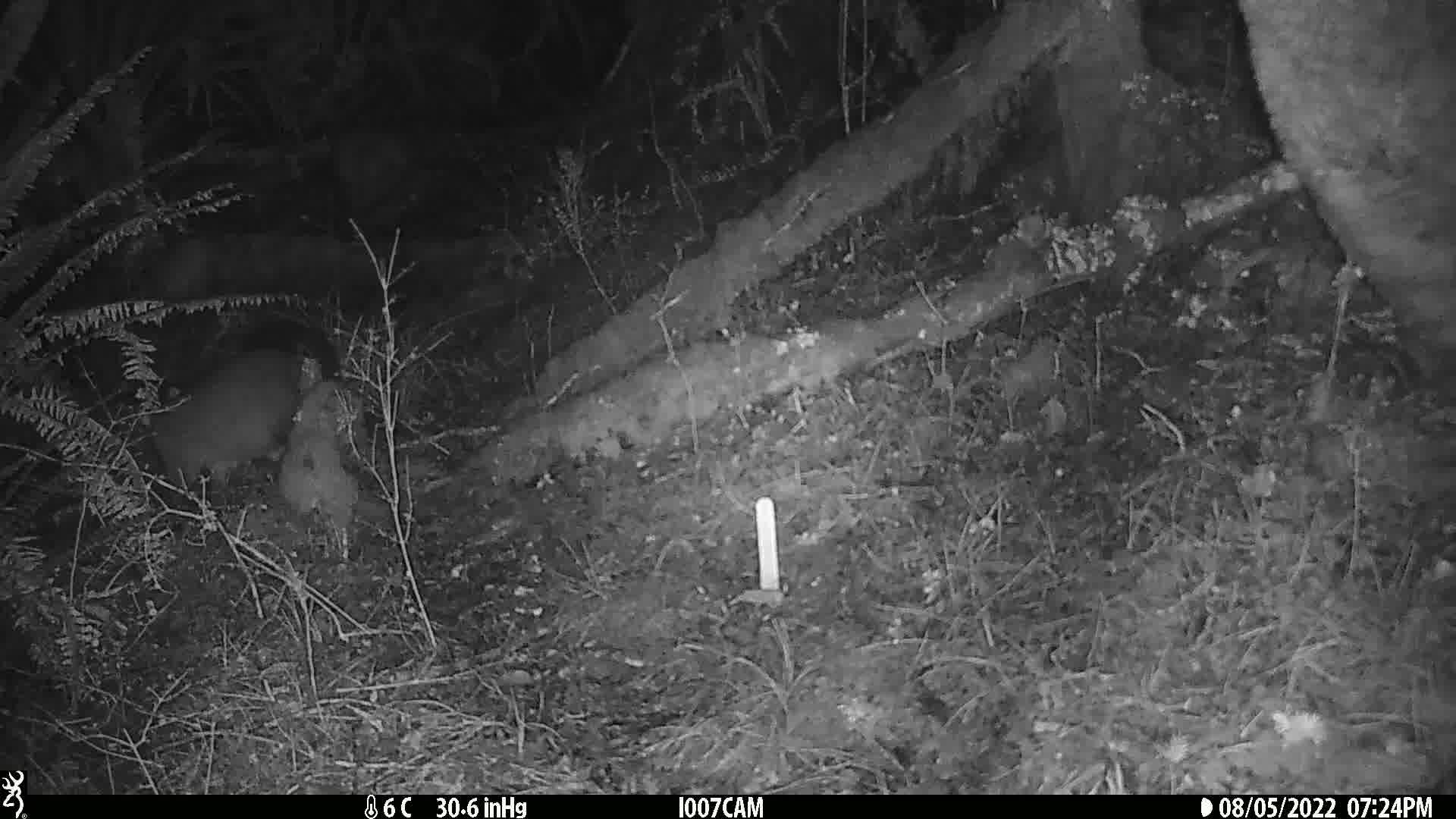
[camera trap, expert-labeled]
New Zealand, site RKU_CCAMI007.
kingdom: Animalia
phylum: Chordata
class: Mammalia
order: Diprotodontia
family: Phalangeridae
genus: Trichosurus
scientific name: Trichosurus vulpecula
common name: common brushtail possum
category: possum